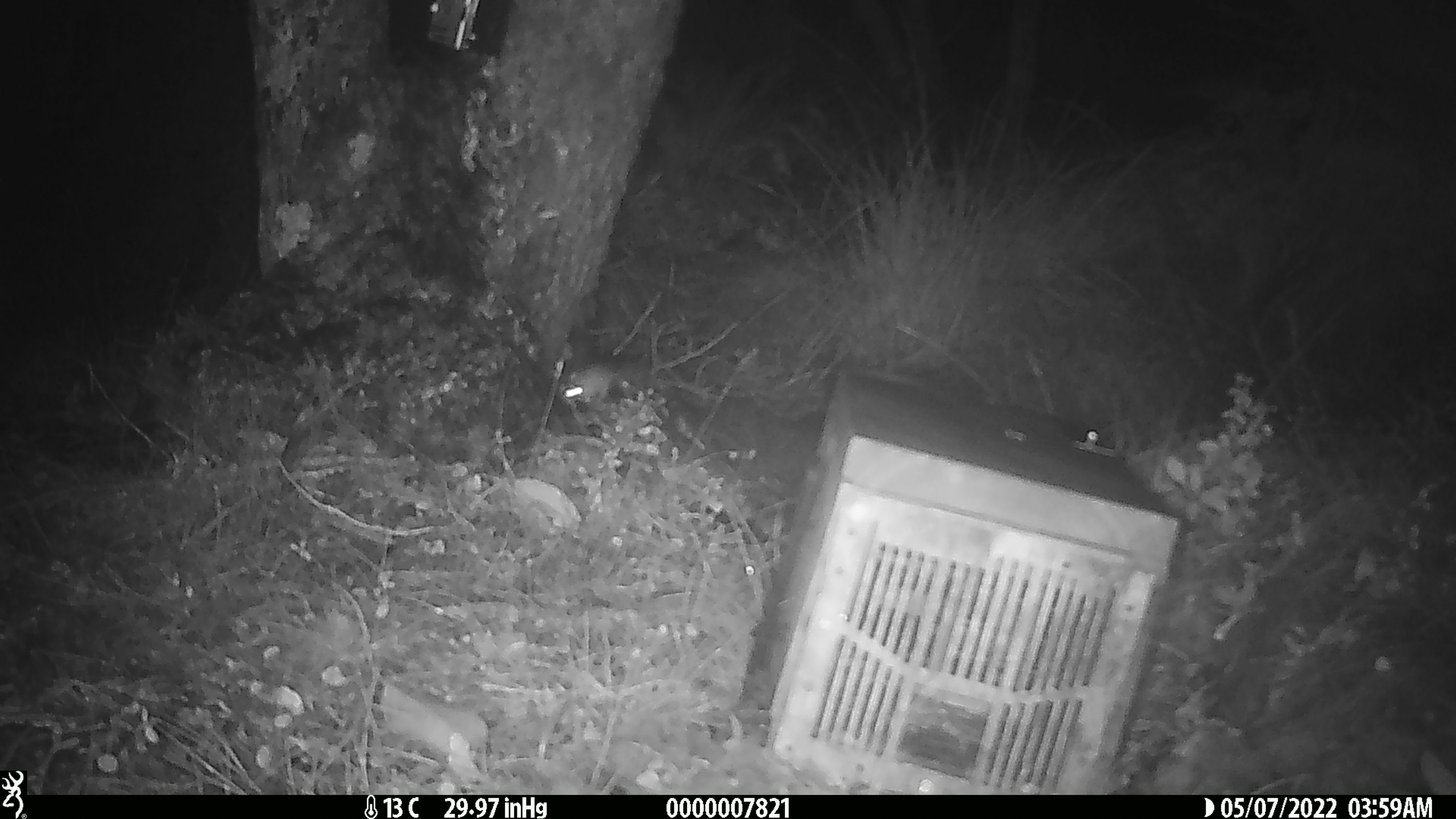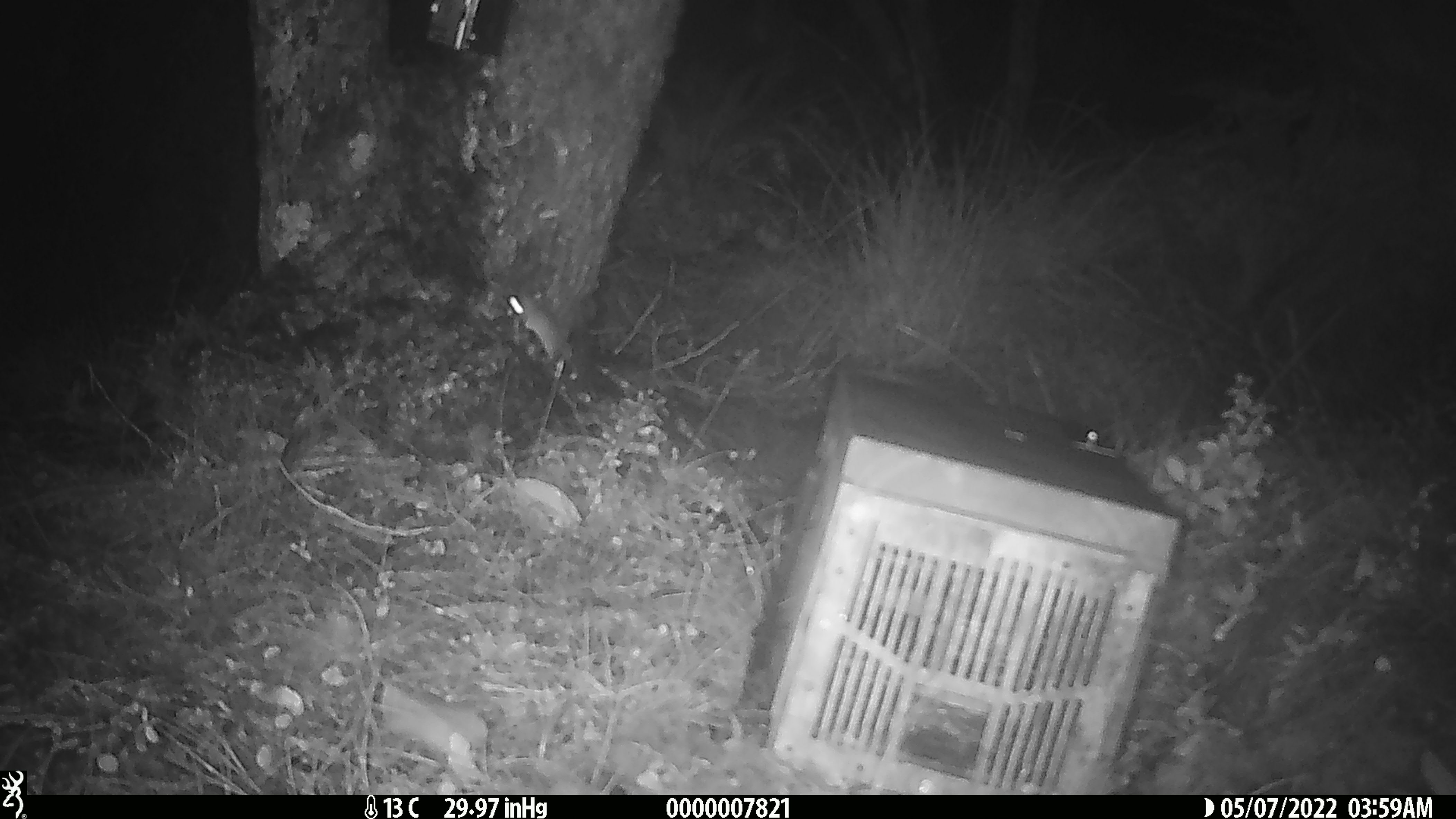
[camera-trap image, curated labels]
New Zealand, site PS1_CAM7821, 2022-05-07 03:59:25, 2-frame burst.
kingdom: Animalia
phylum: Chordata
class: Mammalia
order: Rodentia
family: Muridae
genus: Mus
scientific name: Mus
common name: mouse